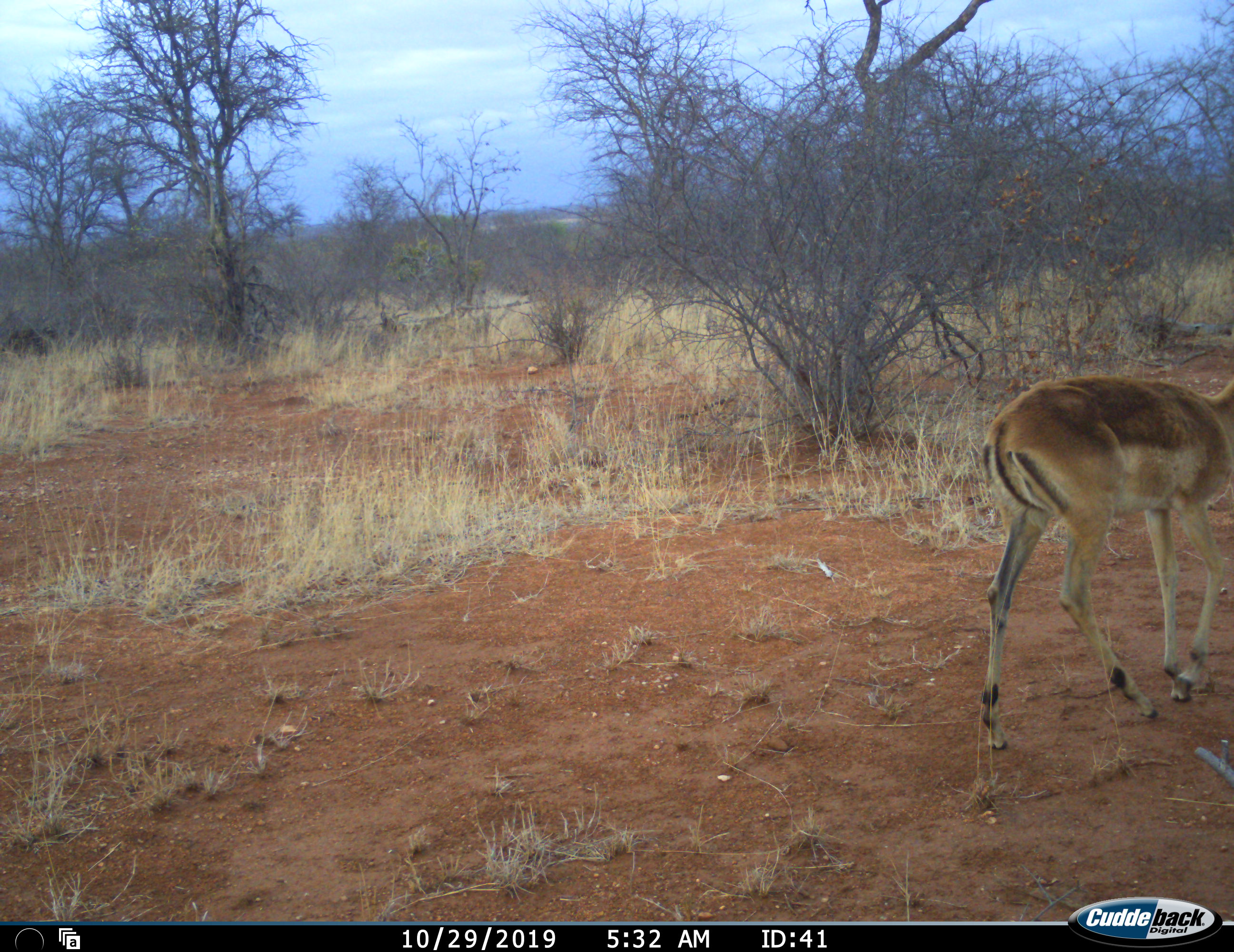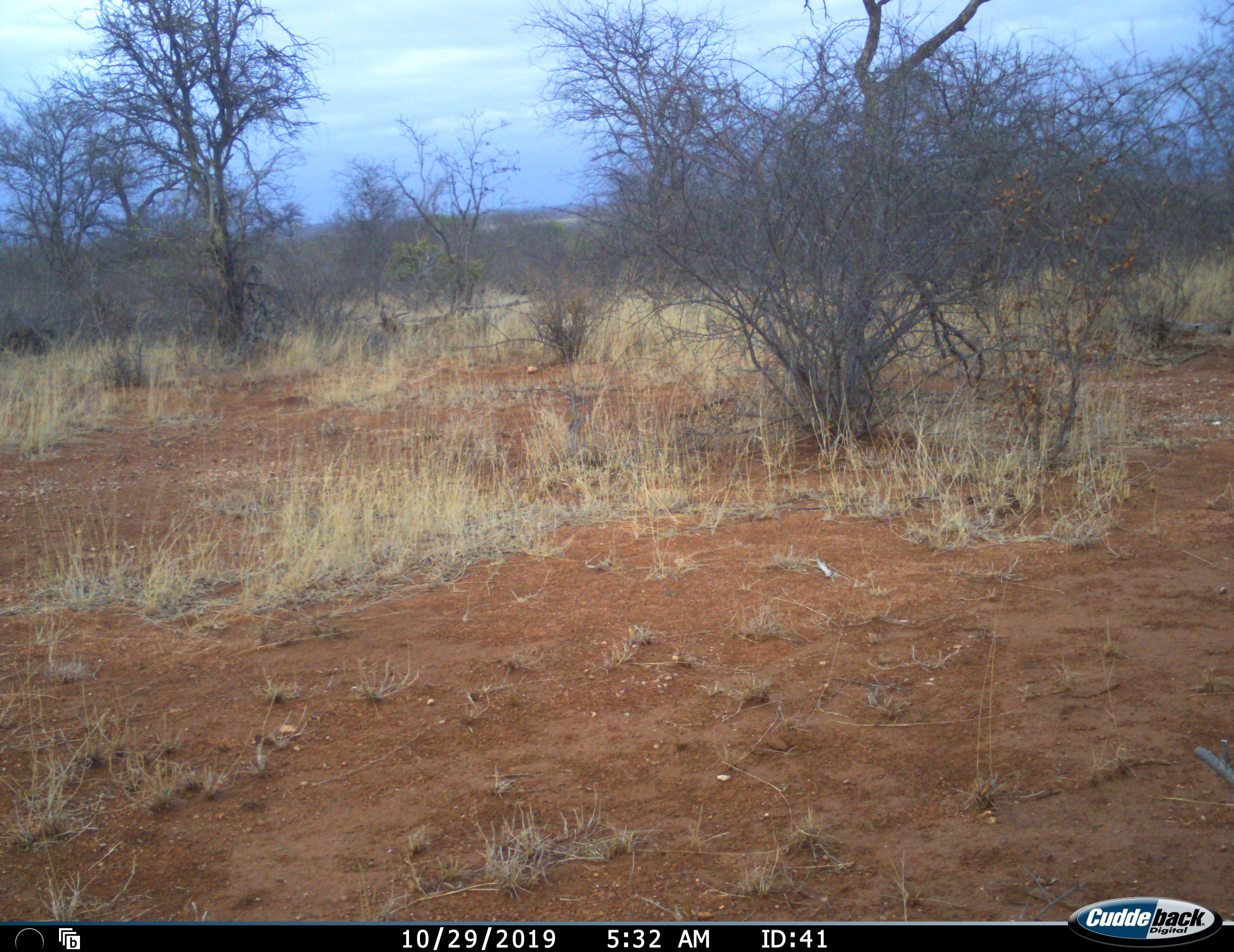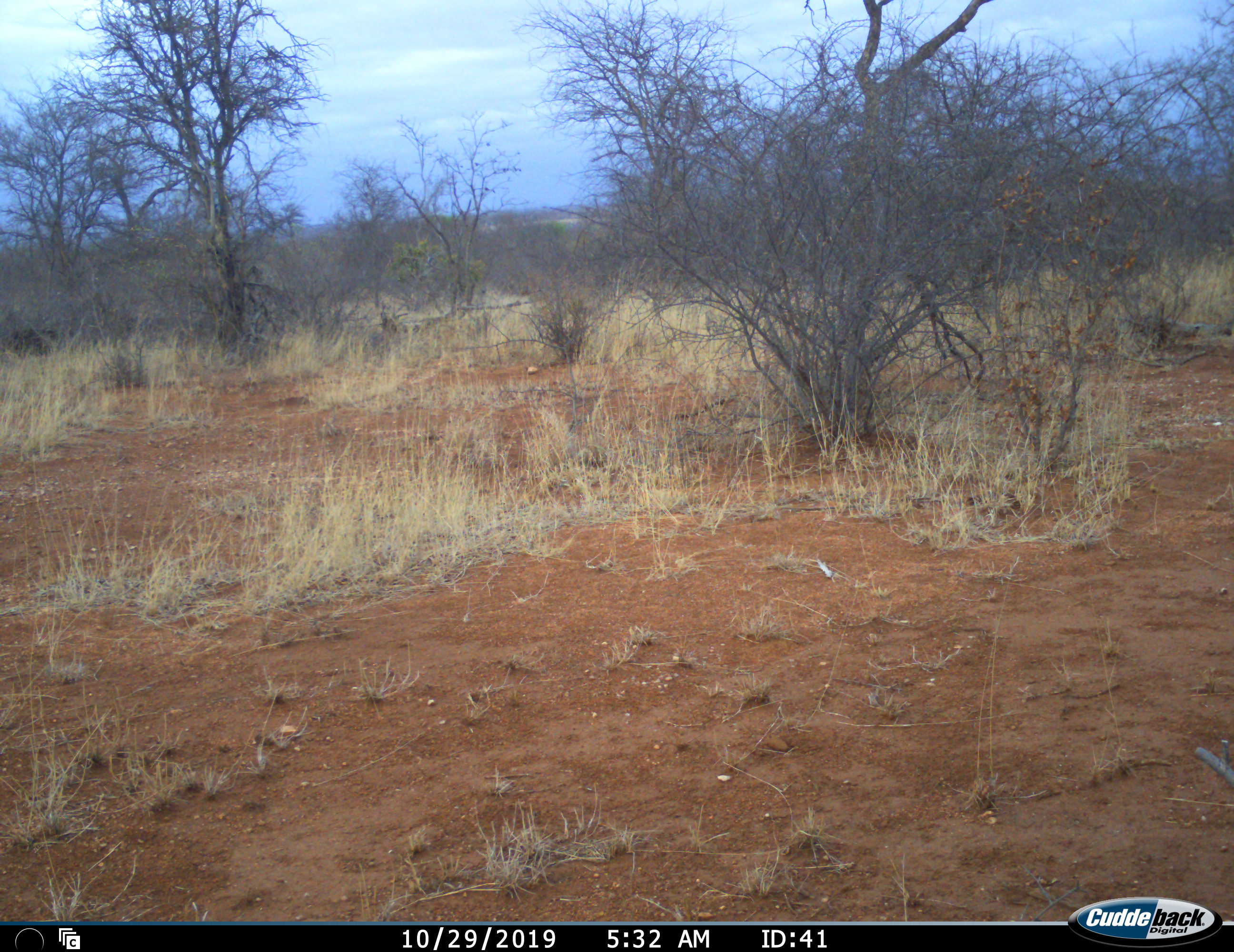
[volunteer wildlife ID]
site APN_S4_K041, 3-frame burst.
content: unidentified animal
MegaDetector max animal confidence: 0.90